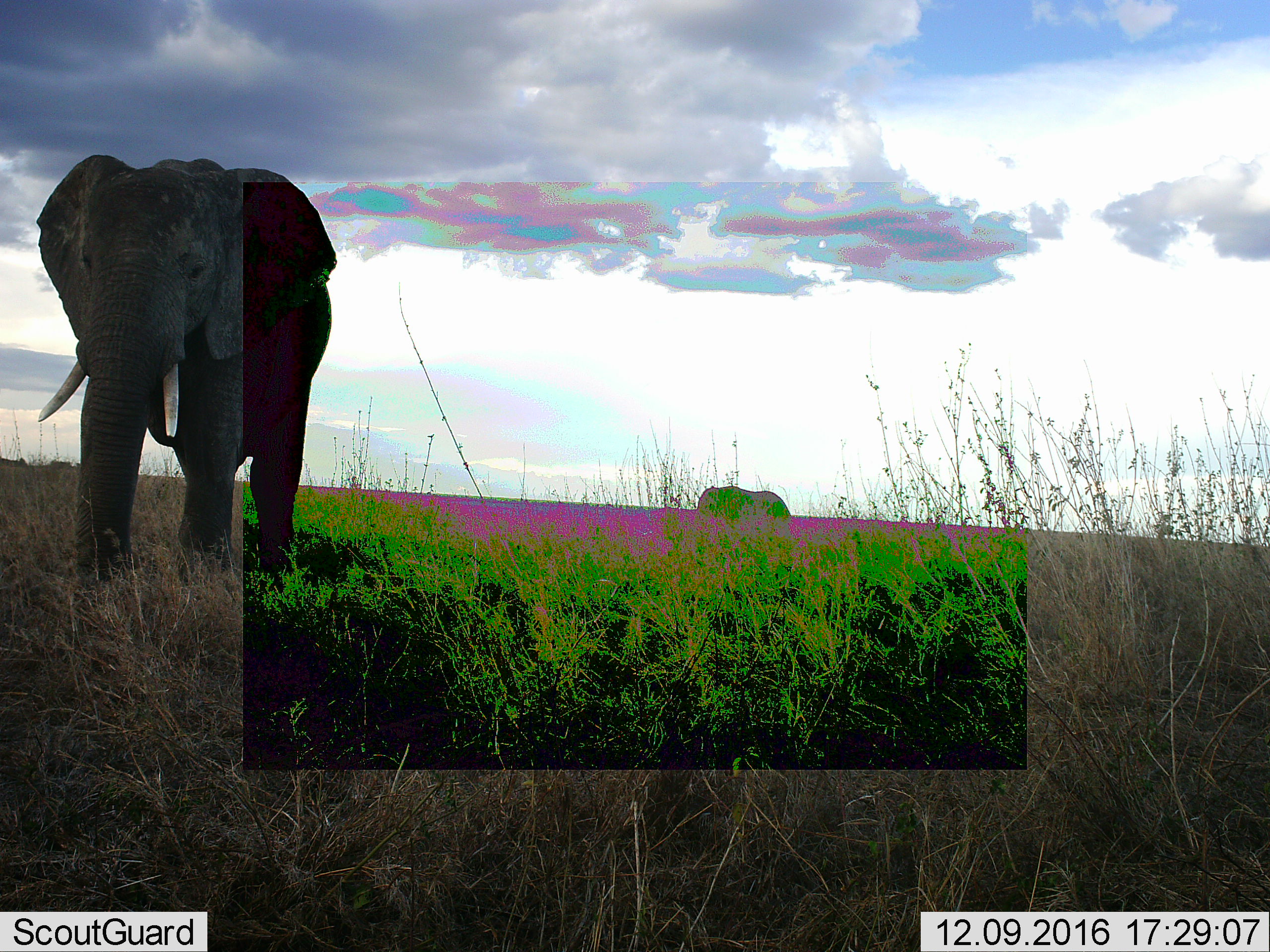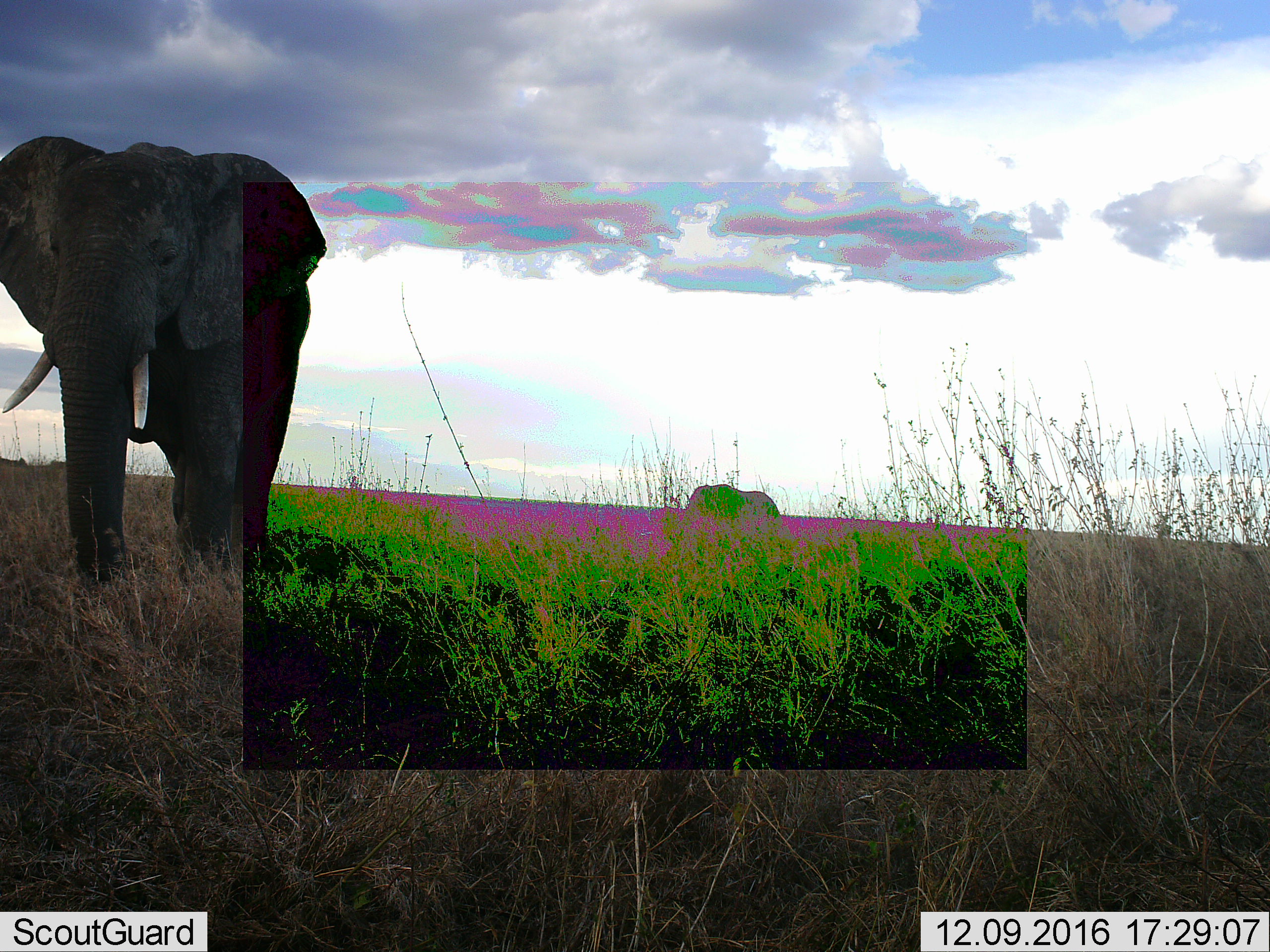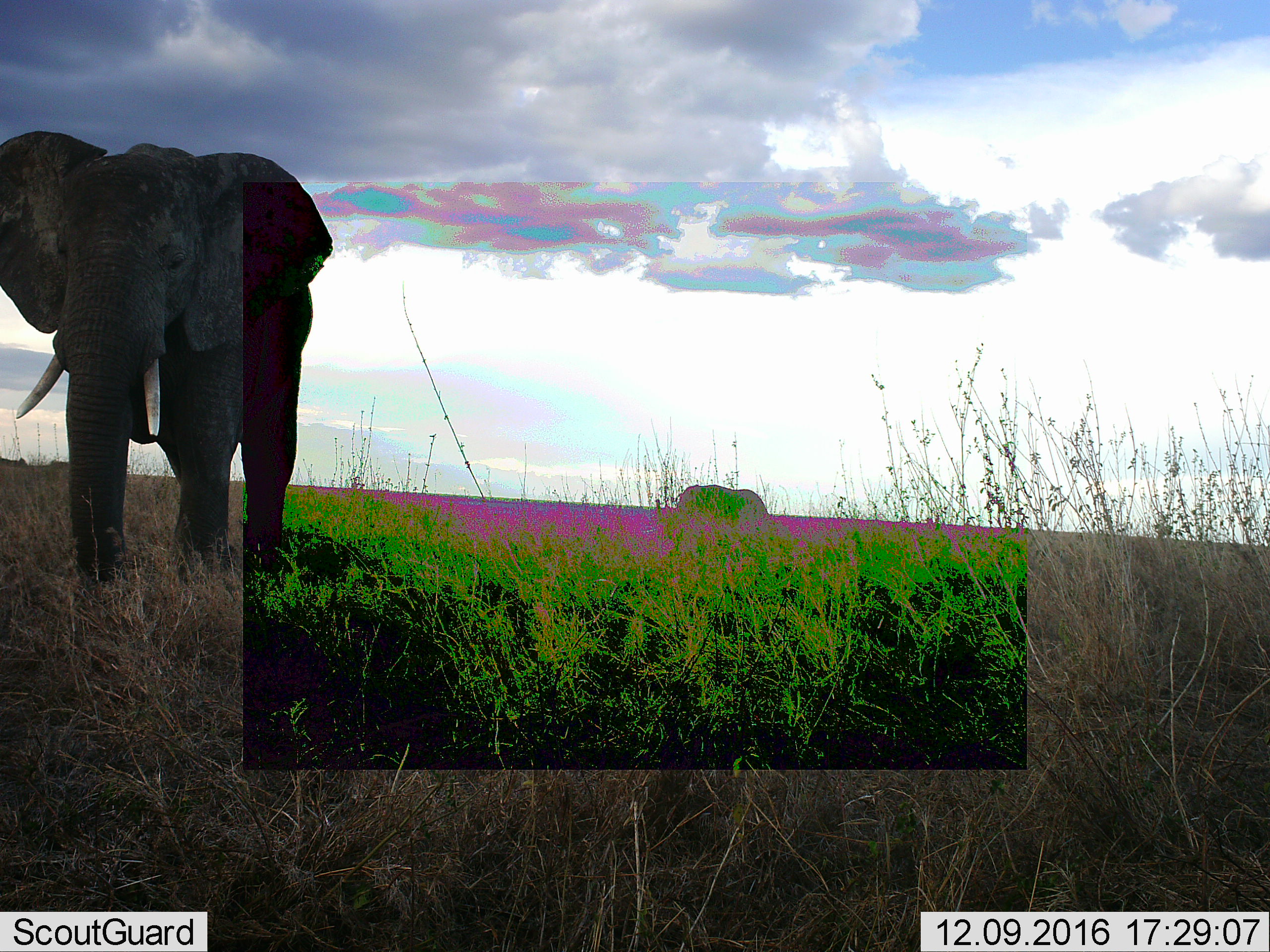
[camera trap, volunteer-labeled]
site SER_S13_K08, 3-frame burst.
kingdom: Animalia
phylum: Chordata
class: Mammalia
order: Proboscidea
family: Elephantidae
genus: Loxodonta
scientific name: Loxodonta africana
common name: african bush elephant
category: elephant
Elephant (african bush elephant) (Loxodonta africana), count 2. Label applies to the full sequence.